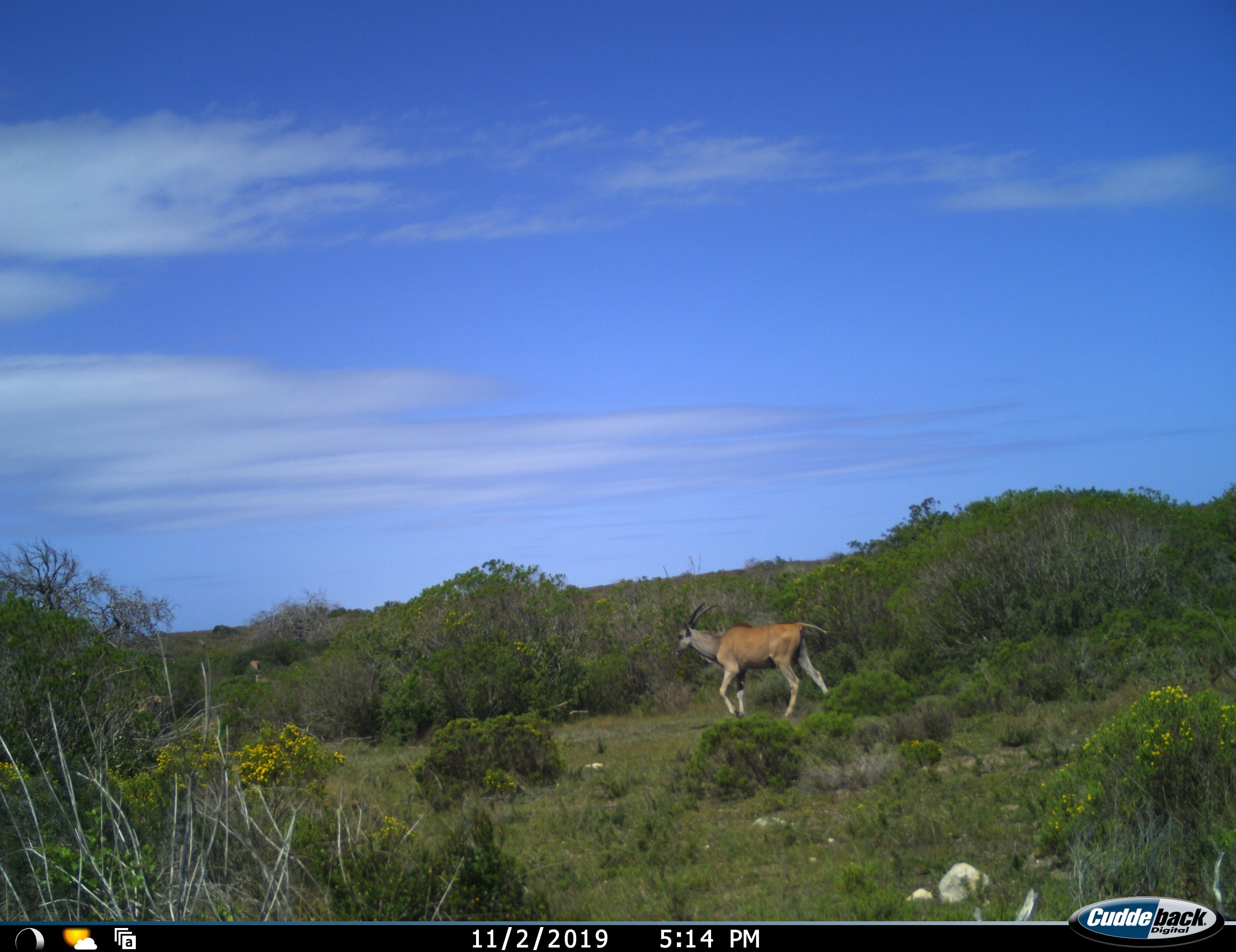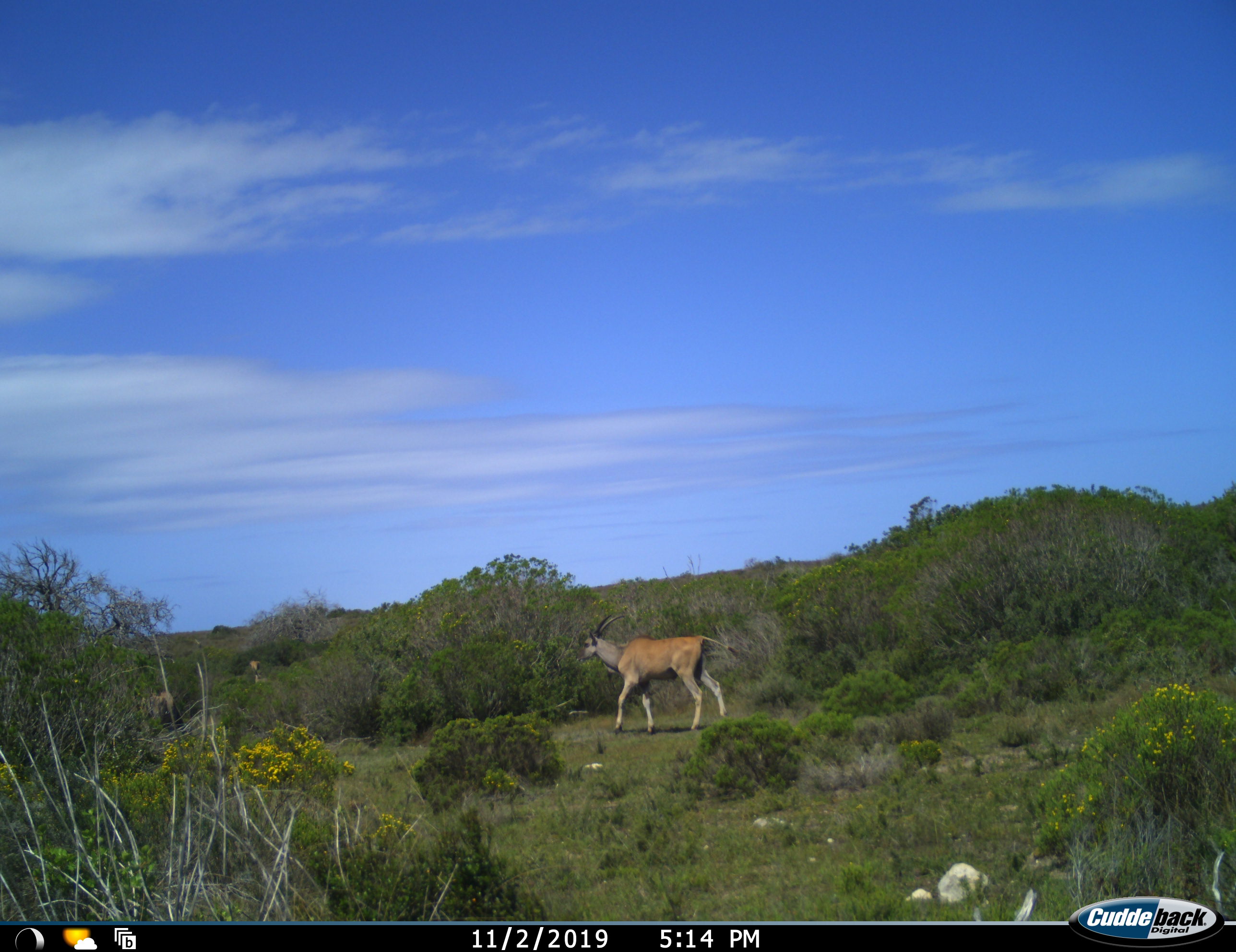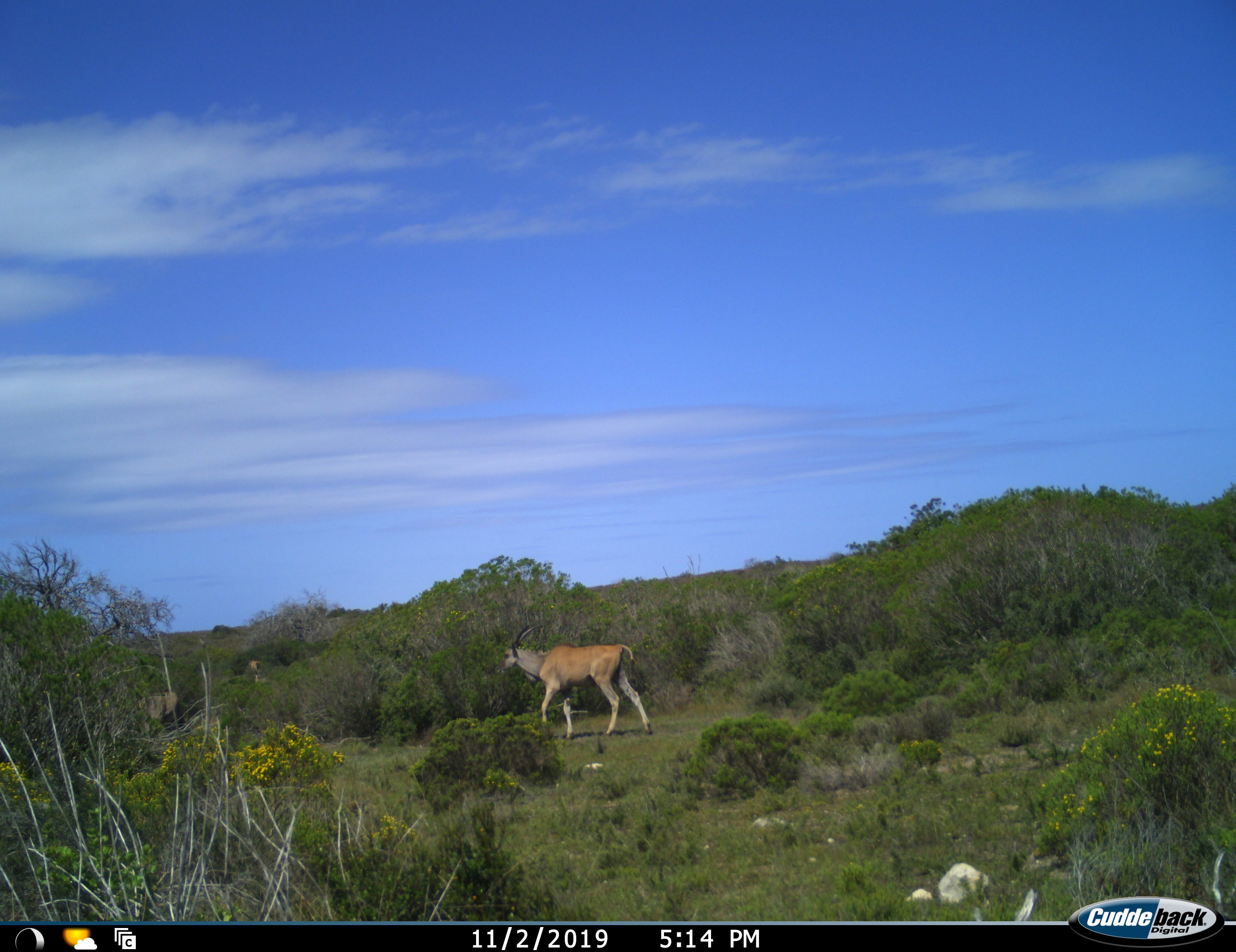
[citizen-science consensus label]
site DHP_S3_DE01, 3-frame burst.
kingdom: Animalia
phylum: Chordata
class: Mammalia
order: Artiodactyla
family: Bovidae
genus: Tragelaphus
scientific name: Tragelaphus oryx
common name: eland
Eland (Tragelaphus oryx), count 1. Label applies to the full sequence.